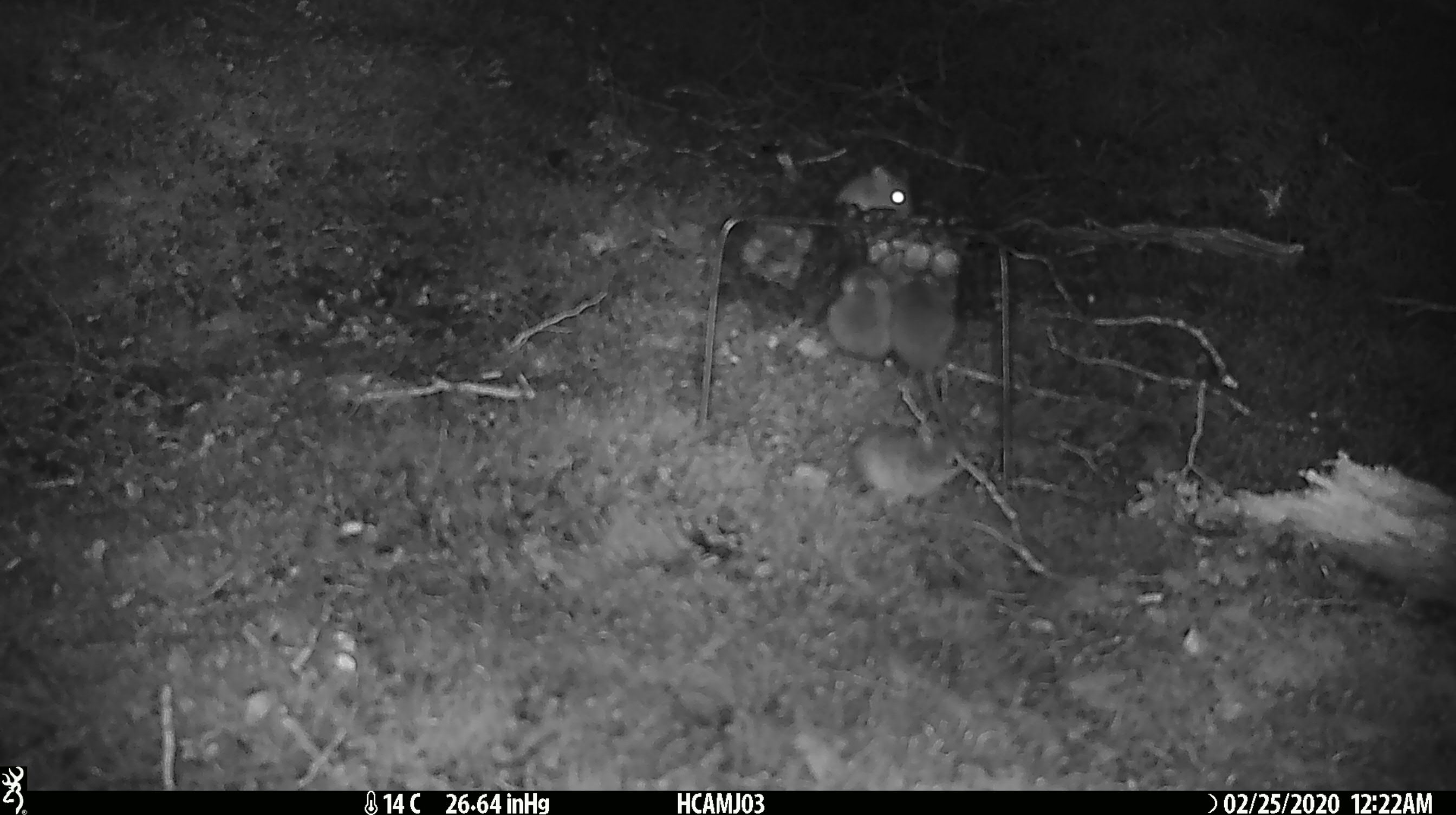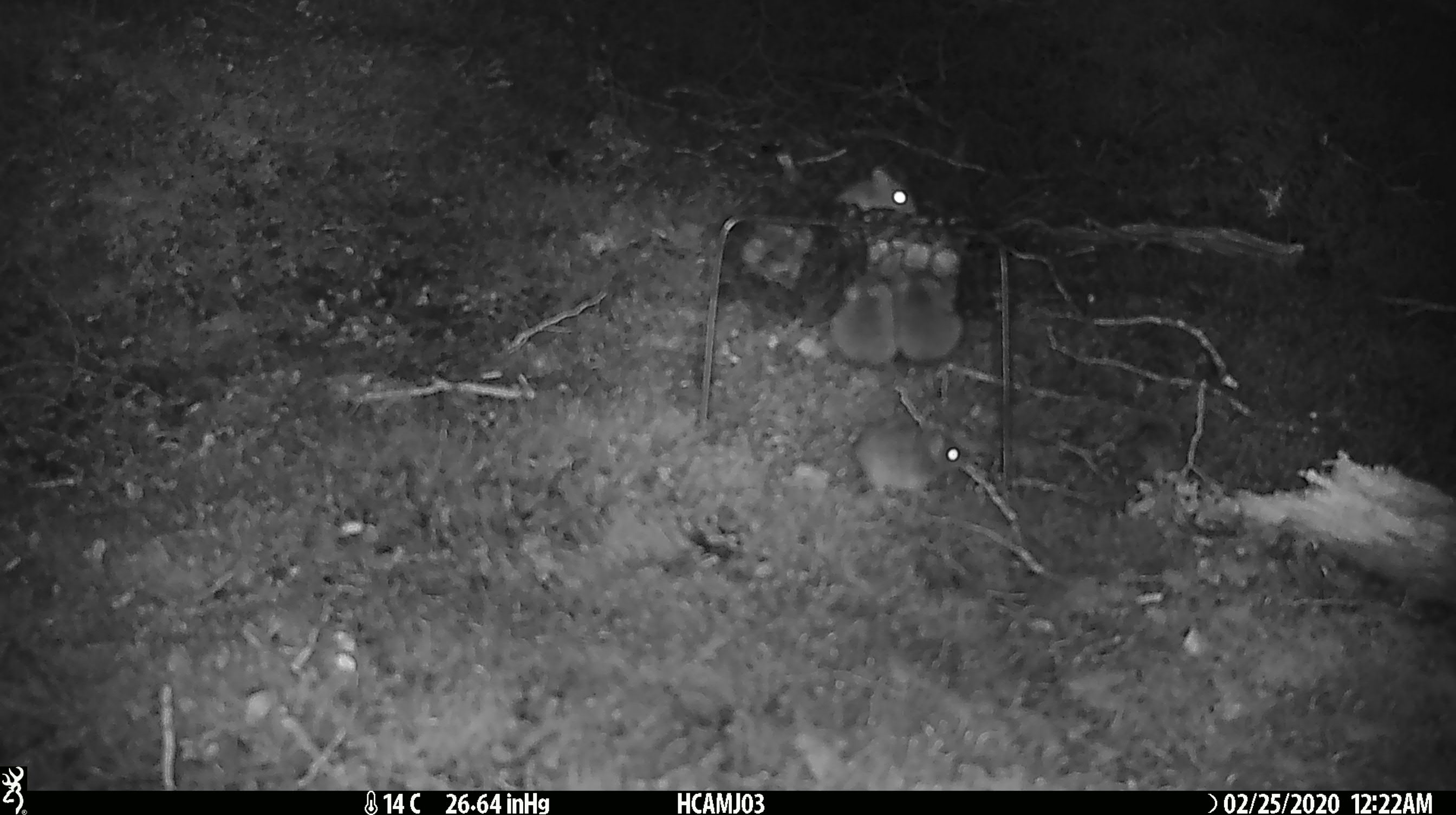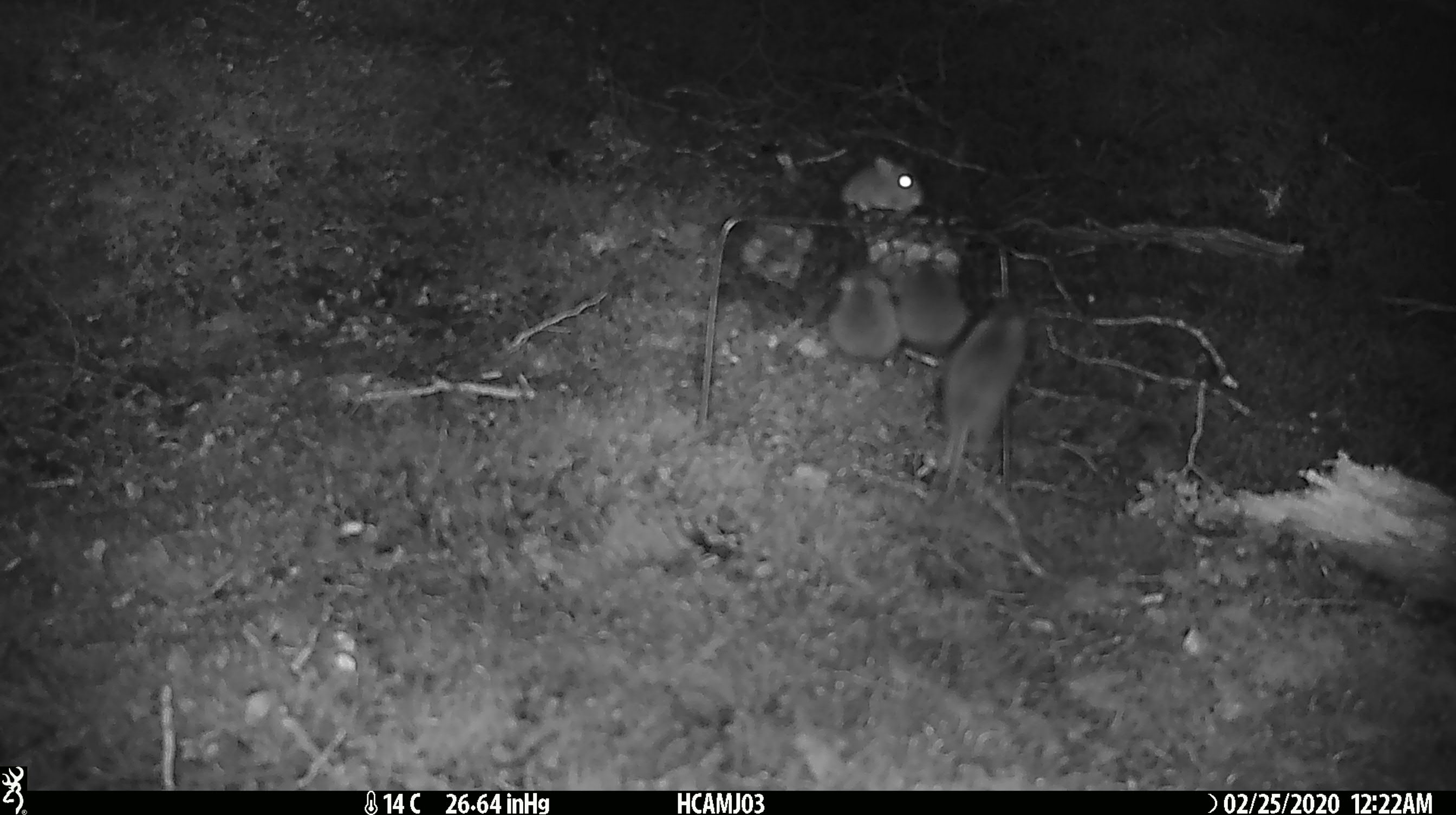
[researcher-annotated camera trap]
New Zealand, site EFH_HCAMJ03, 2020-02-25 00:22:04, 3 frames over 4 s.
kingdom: Animalia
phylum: Chordata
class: Mammalia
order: Rodentia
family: Muridae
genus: Mus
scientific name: Mus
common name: mouse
Mouse (Mus).